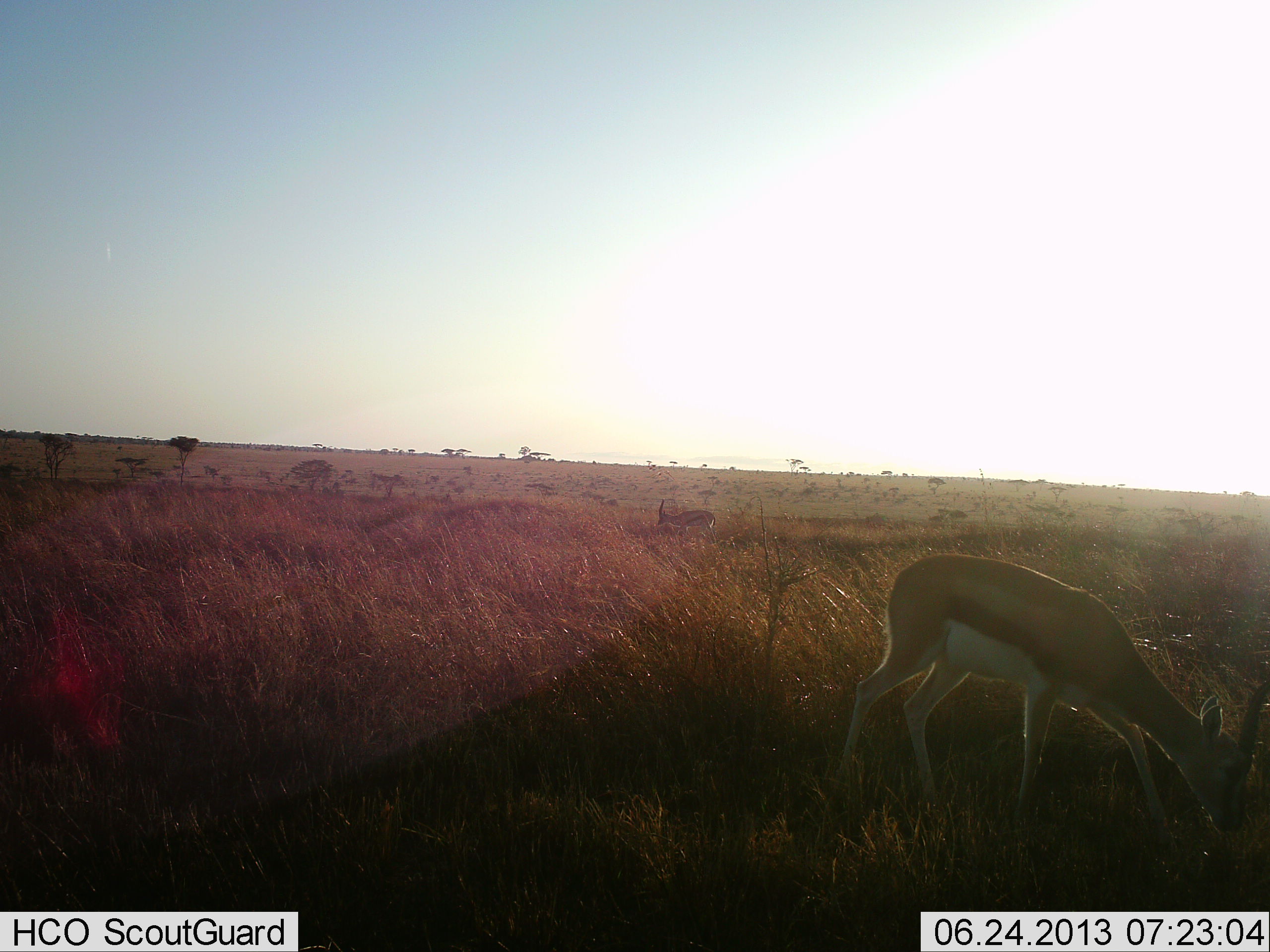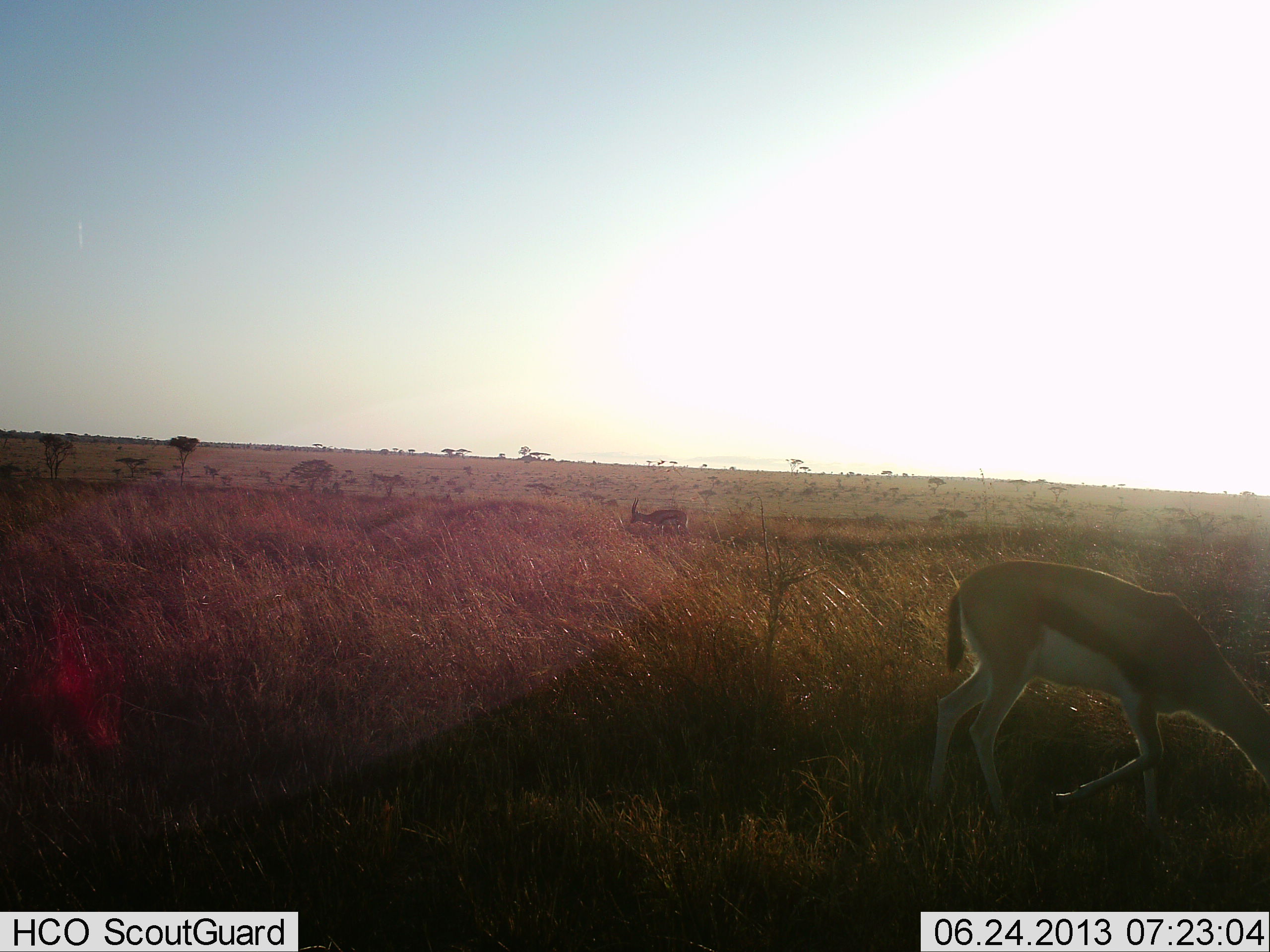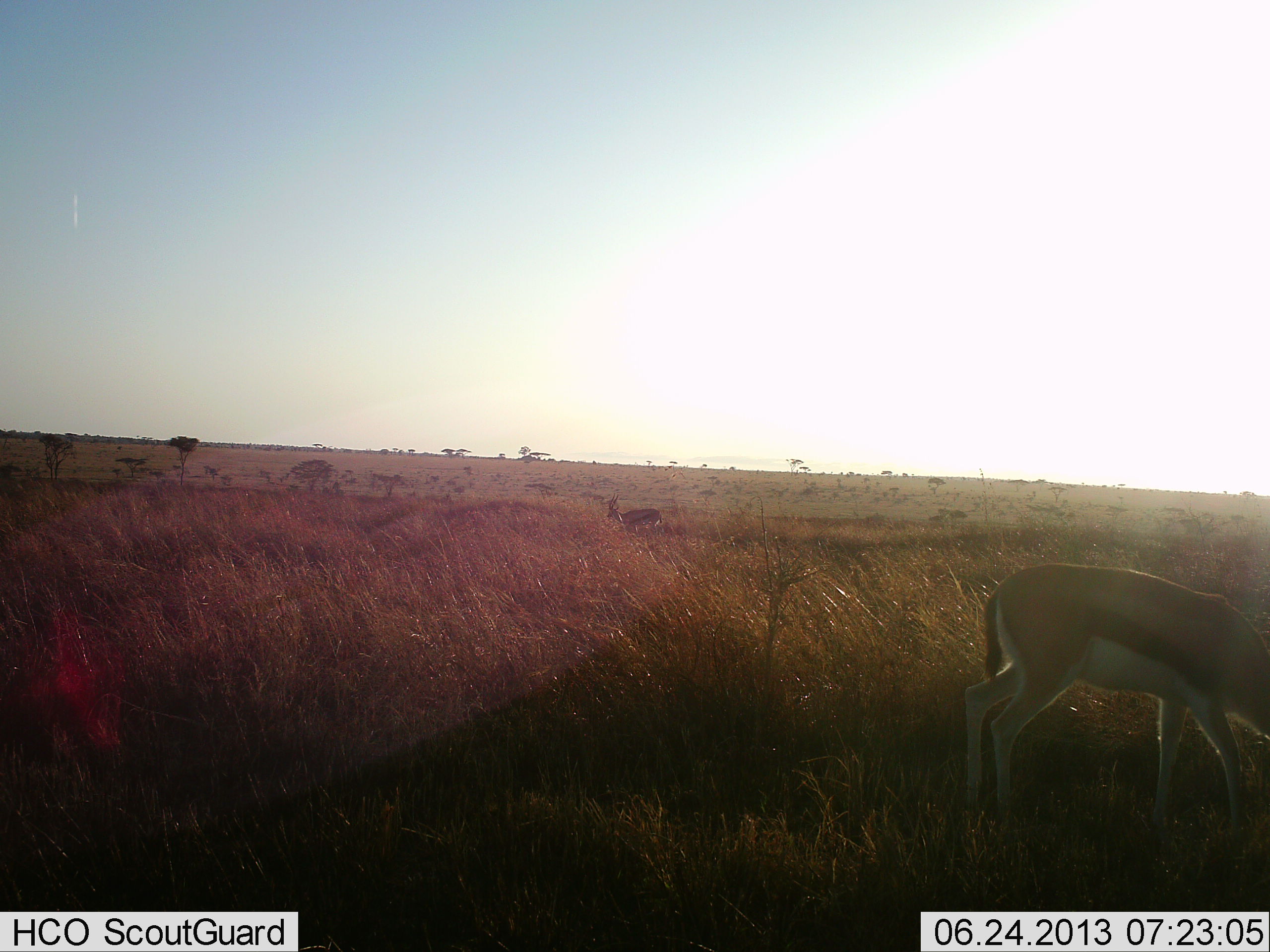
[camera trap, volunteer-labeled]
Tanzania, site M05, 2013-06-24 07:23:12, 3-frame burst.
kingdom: Animalia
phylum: Chordata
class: Mammalia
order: Artiodactyla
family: Bovidae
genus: Eudorcas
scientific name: Eudorcas thomsonii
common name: thomson's gazelle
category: gazellethomsons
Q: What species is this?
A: Gazellethomsons (thomson's gazelle) (Eudorcas thomsonii).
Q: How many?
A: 2.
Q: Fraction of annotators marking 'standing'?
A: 13%.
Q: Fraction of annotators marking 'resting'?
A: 0%.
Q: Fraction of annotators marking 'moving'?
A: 43%.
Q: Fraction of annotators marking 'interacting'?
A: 0%.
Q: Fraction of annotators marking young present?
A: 0%.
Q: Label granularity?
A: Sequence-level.